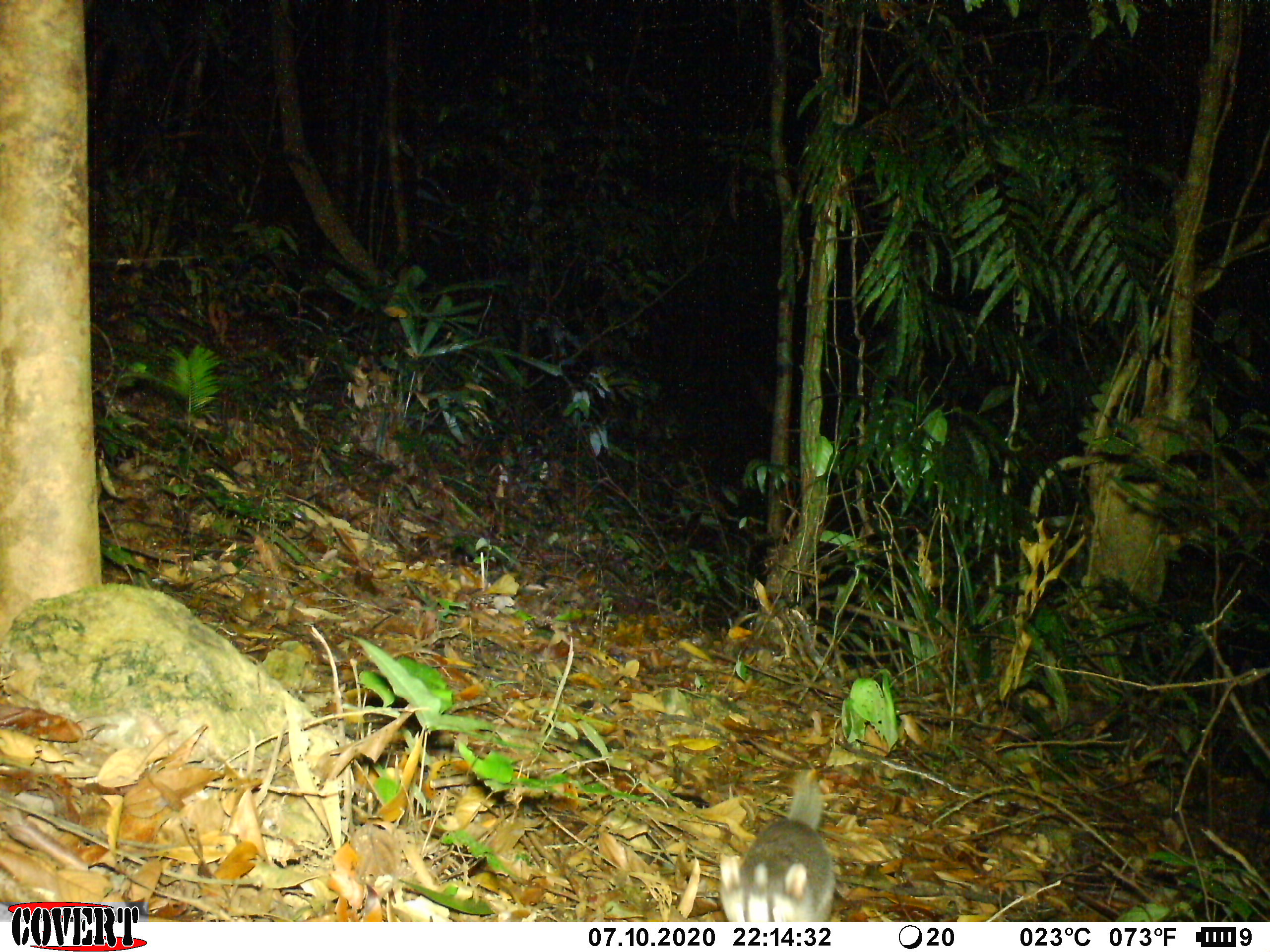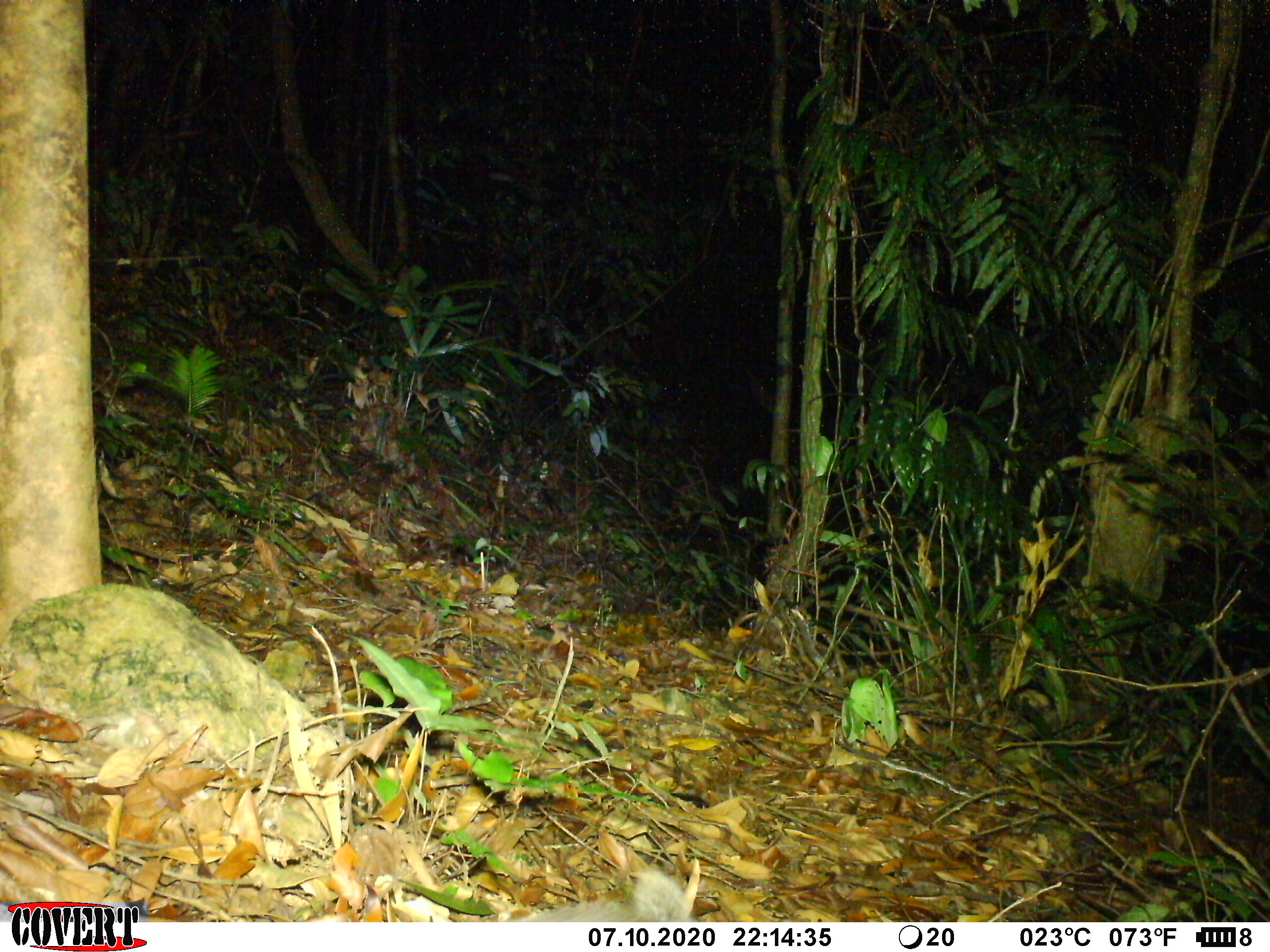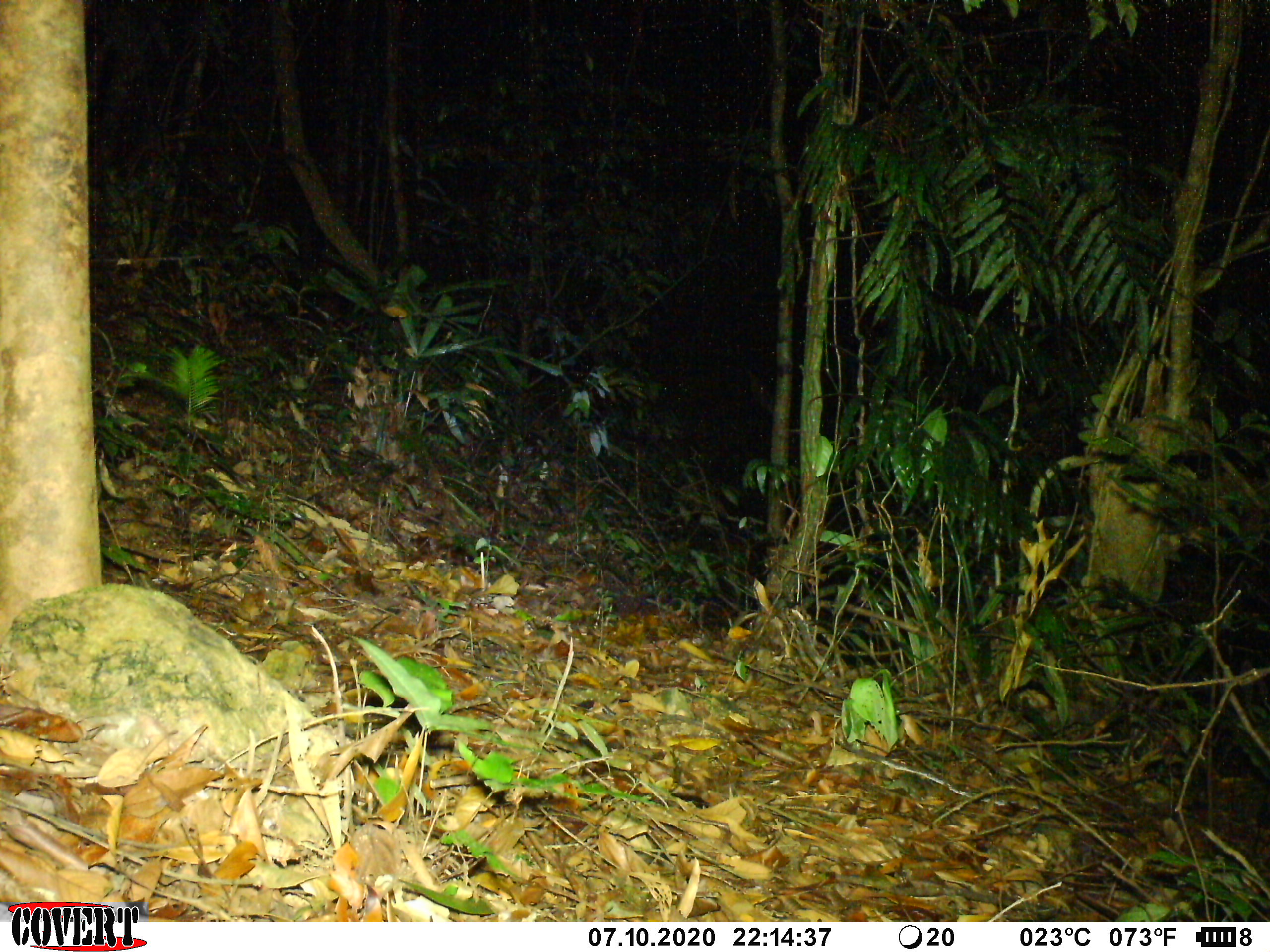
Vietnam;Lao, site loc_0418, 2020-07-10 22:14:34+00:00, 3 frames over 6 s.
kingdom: Animalia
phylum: Chordata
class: Mammalia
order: Carnivora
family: Mustelidae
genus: Melogale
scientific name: Melogale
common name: ferret badger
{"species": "ferret badger (Melogale)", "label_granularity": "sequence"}